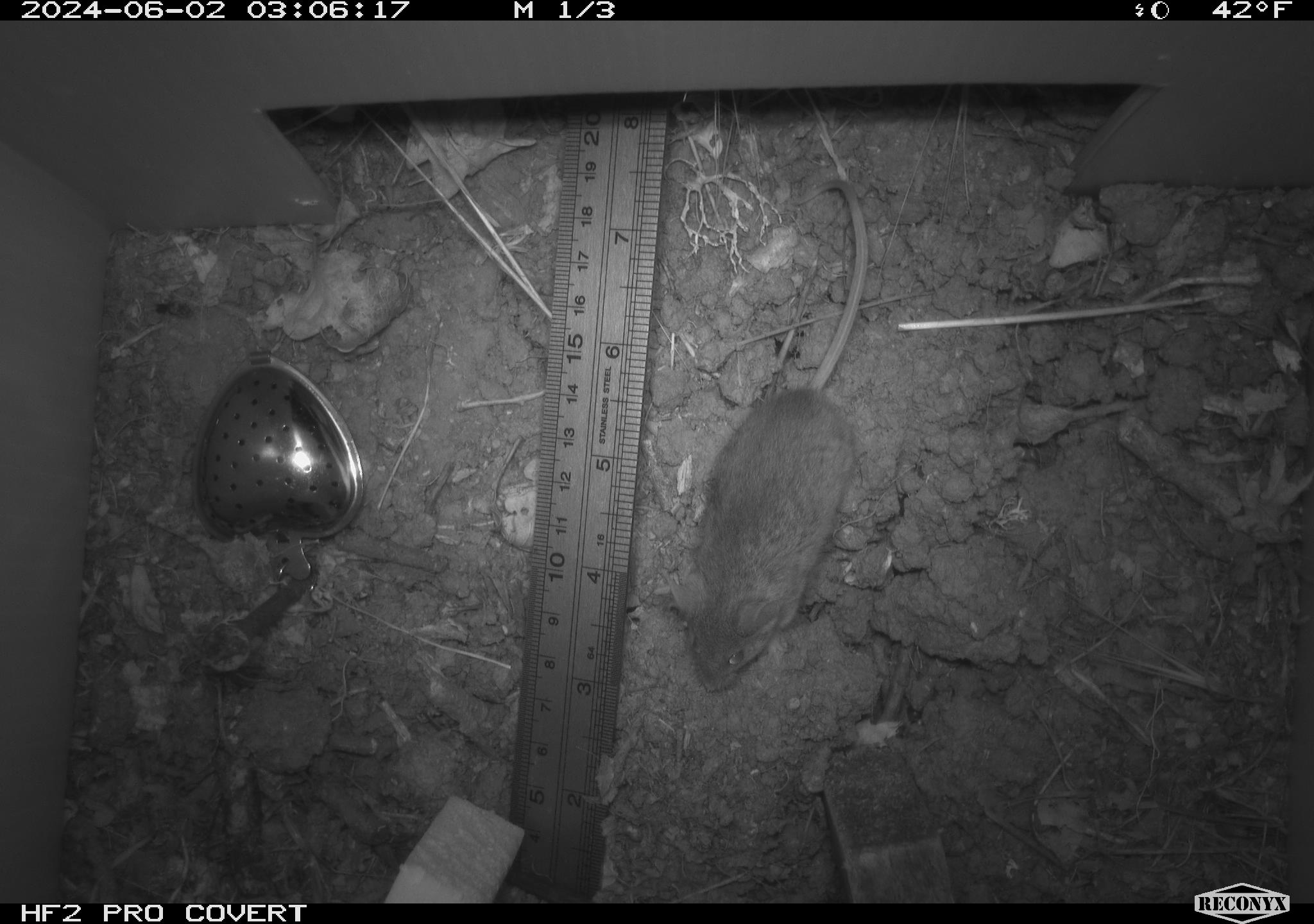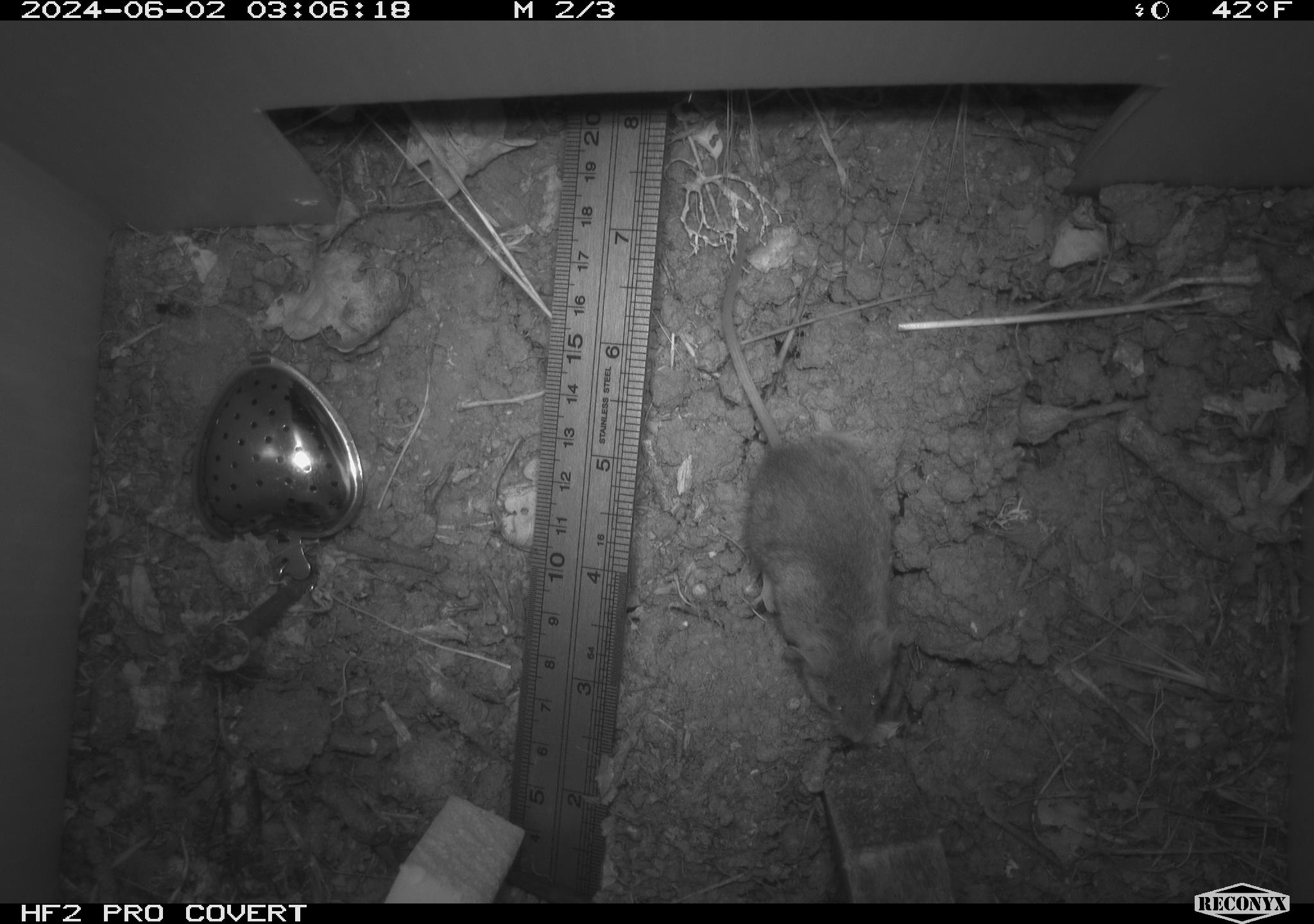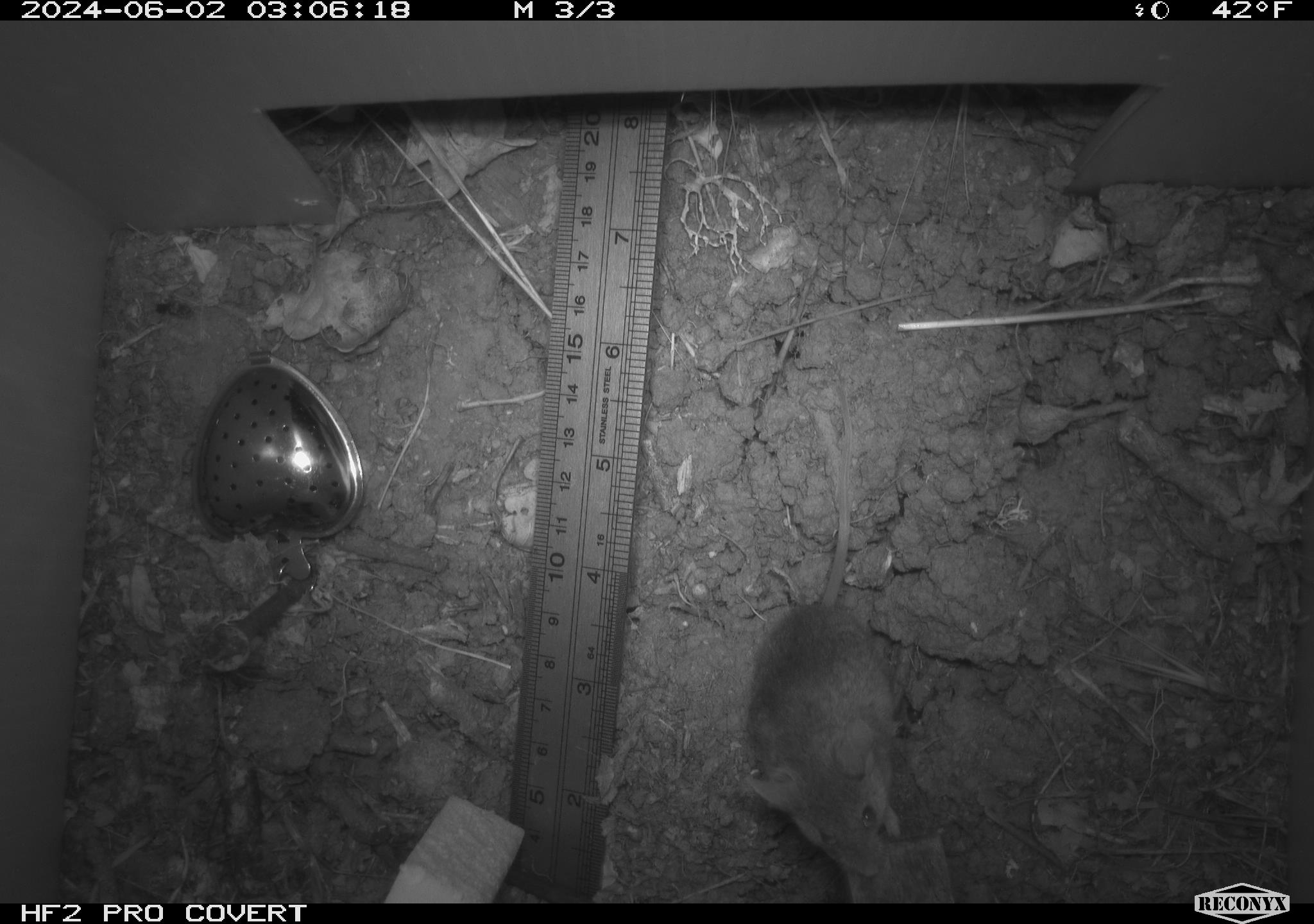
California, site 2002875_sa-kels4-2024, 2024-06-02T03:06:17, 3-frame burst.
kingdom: Animalia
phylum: Chordata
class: Mammalia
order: Rodentia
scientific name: Rodentia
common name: rodent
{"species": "rodent (Rodentia)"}